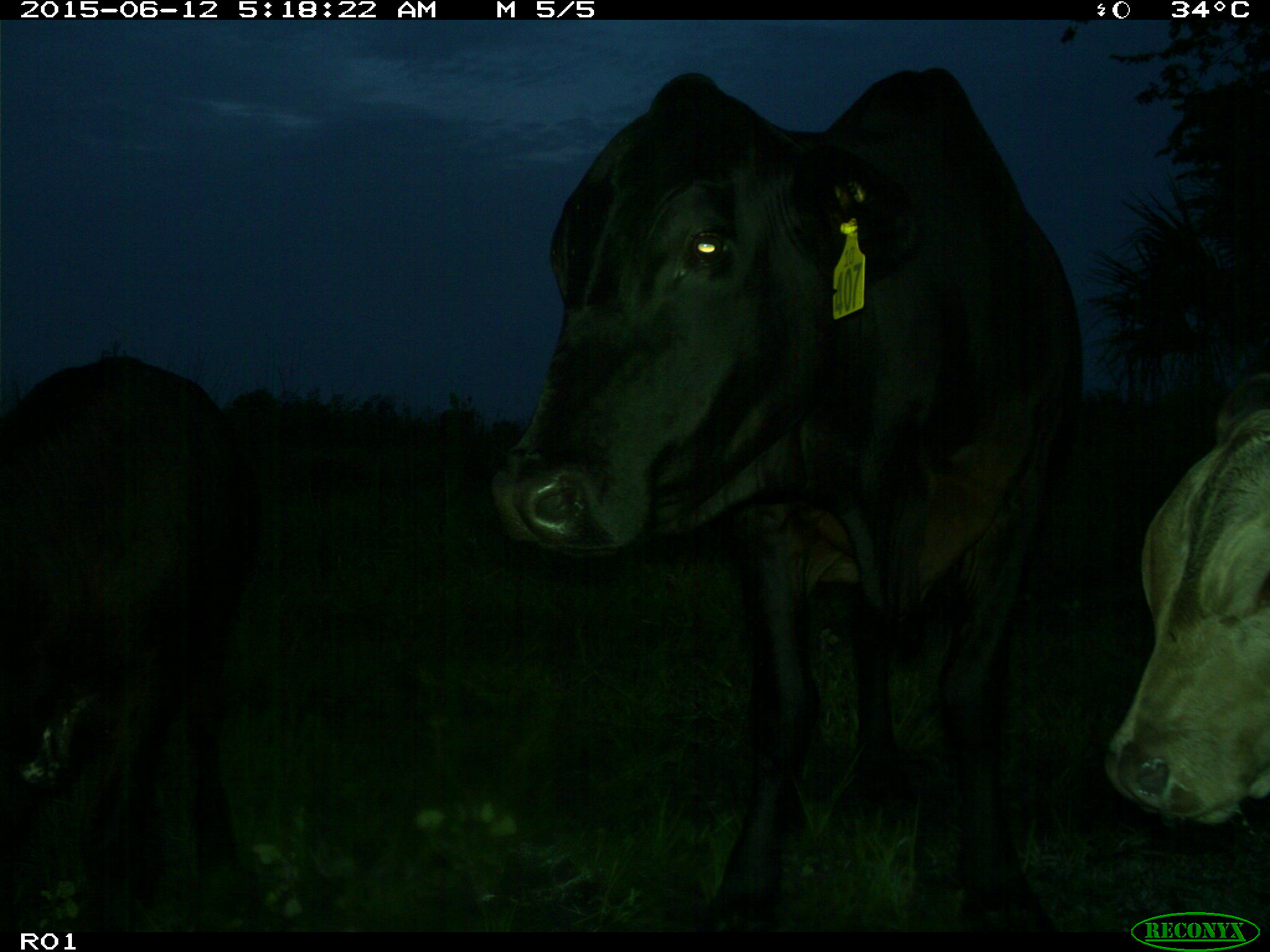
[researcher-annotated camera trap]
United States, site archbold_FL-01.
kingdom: Animalia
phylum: Chordata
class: Mammalia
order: Artiodactyla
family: Bovidae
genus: Bos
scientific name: Bos taurus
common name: domestic cow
Bos taurus (domestic cow).